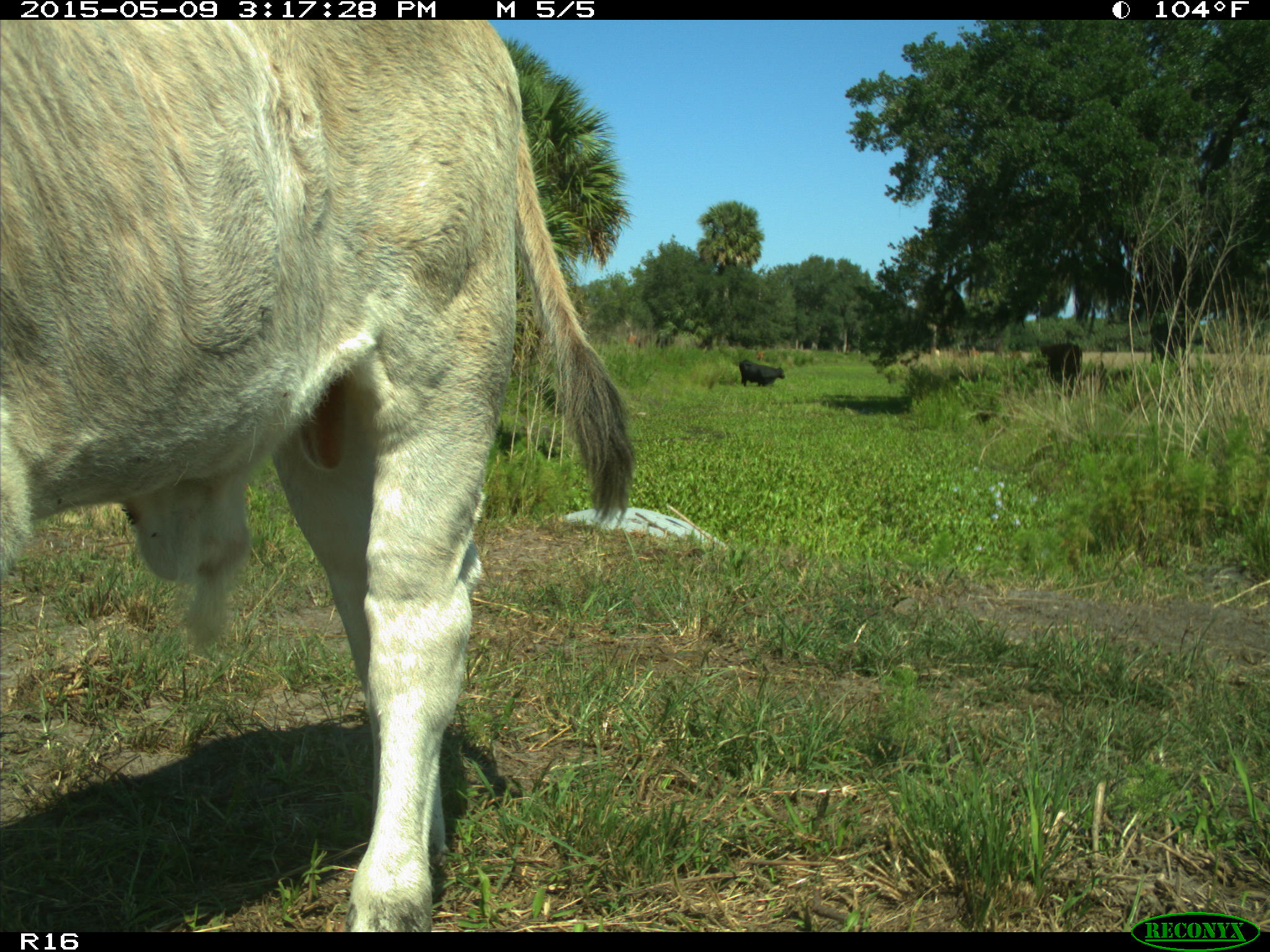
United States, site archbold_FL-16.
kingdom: Animalia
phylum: Chordata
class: Mammalia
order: Artiodactyla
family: Bovidae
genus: Bos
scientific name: Bos taurus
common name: domestic cow